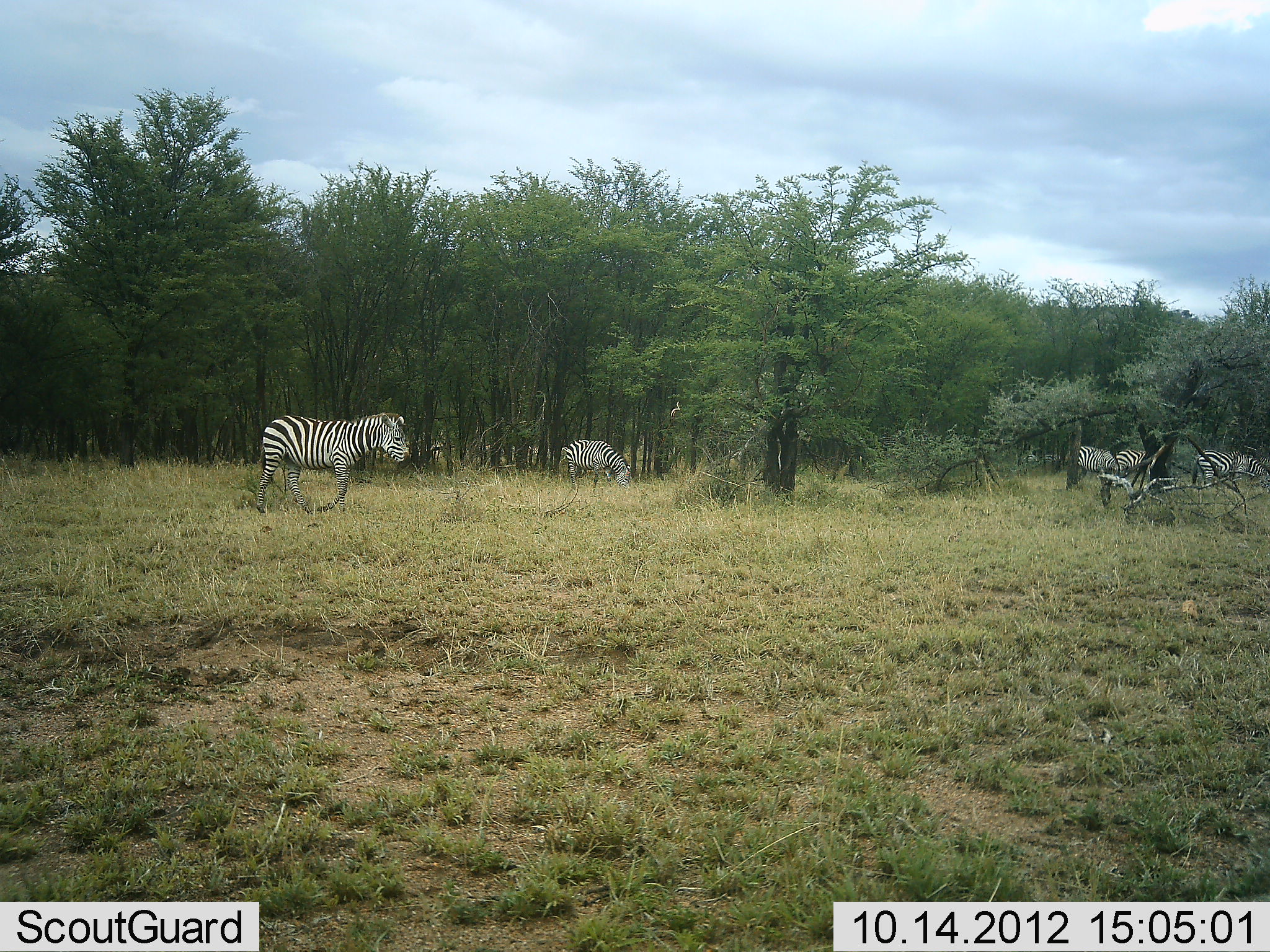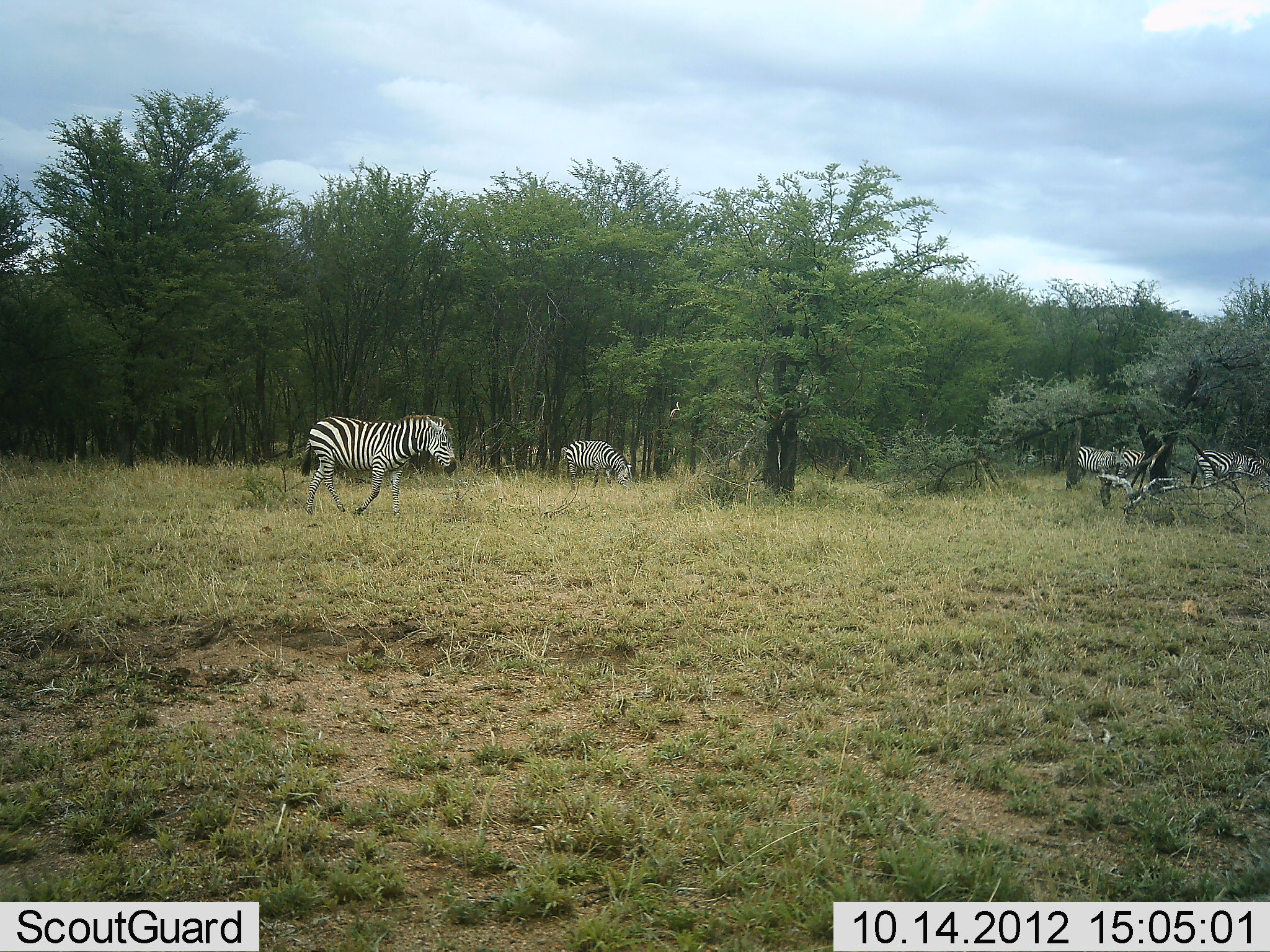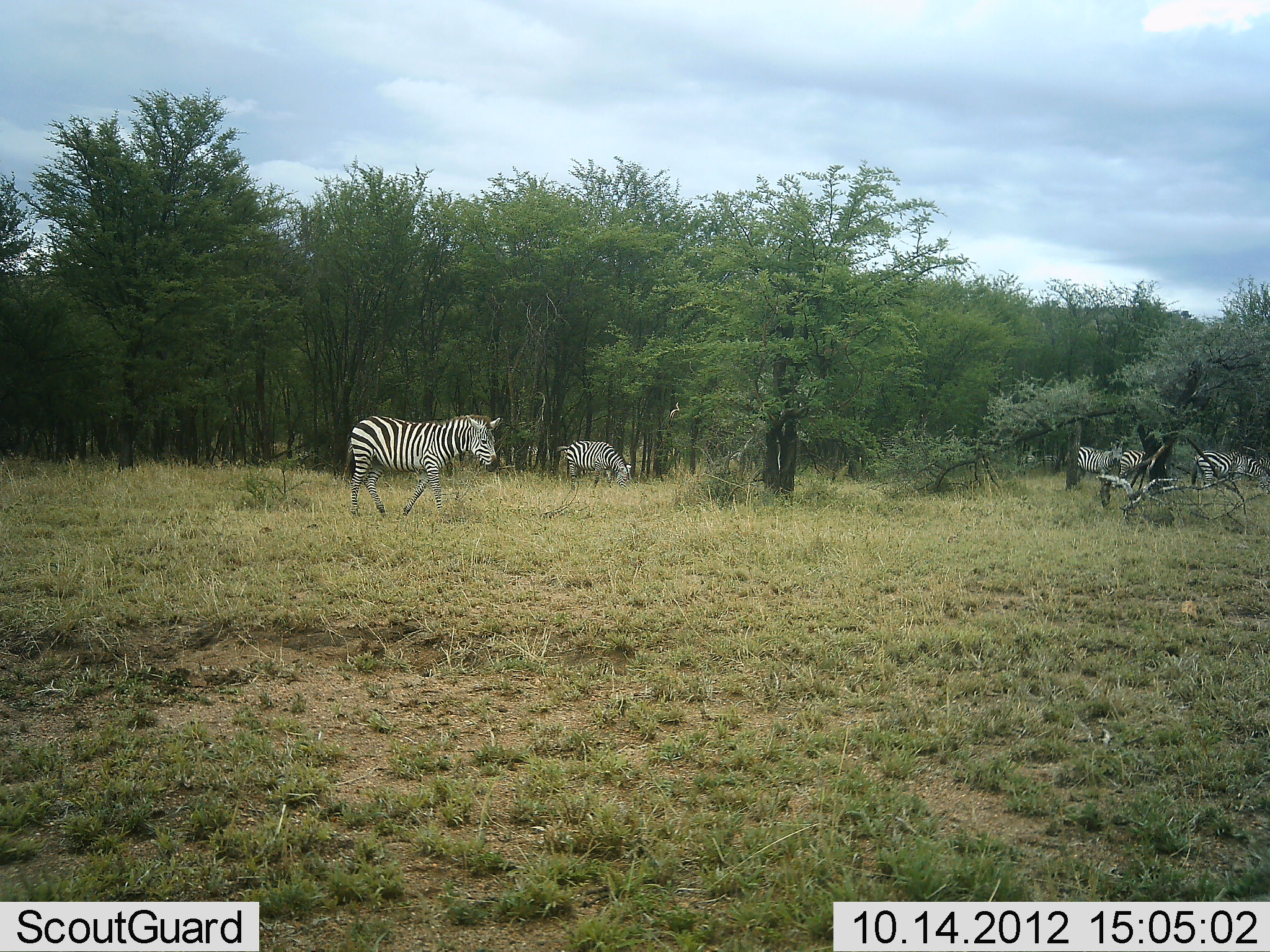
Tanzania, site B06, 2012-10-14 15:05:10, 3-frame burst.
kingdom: Animalia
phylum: Chordata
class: Mammalia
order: Perissodactyla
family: Equidae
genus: Equus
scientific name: Equus quagga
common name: plains zebra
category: zebra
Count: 5.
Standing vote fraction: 50%.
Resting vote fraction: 0%.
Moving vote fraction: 90%.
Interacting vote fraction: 0%.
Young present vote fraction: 0%.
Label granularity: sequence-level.